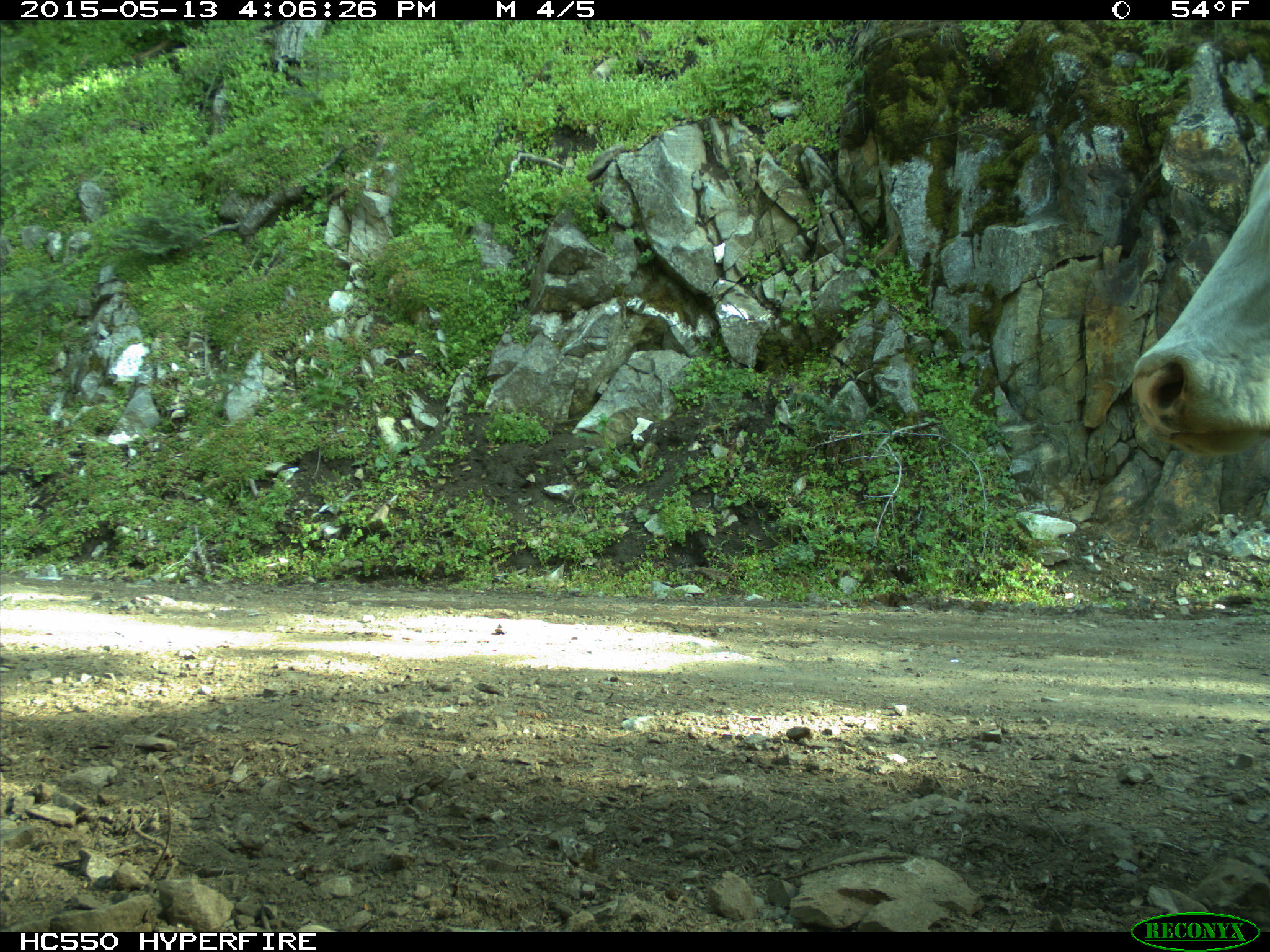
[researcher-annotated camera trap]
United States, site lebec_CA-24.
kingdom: Animalia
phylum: Chordata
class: Mammalia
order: Artiodactyla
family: Bovidae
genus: Bos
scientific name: Bos taurus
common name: domestic cow